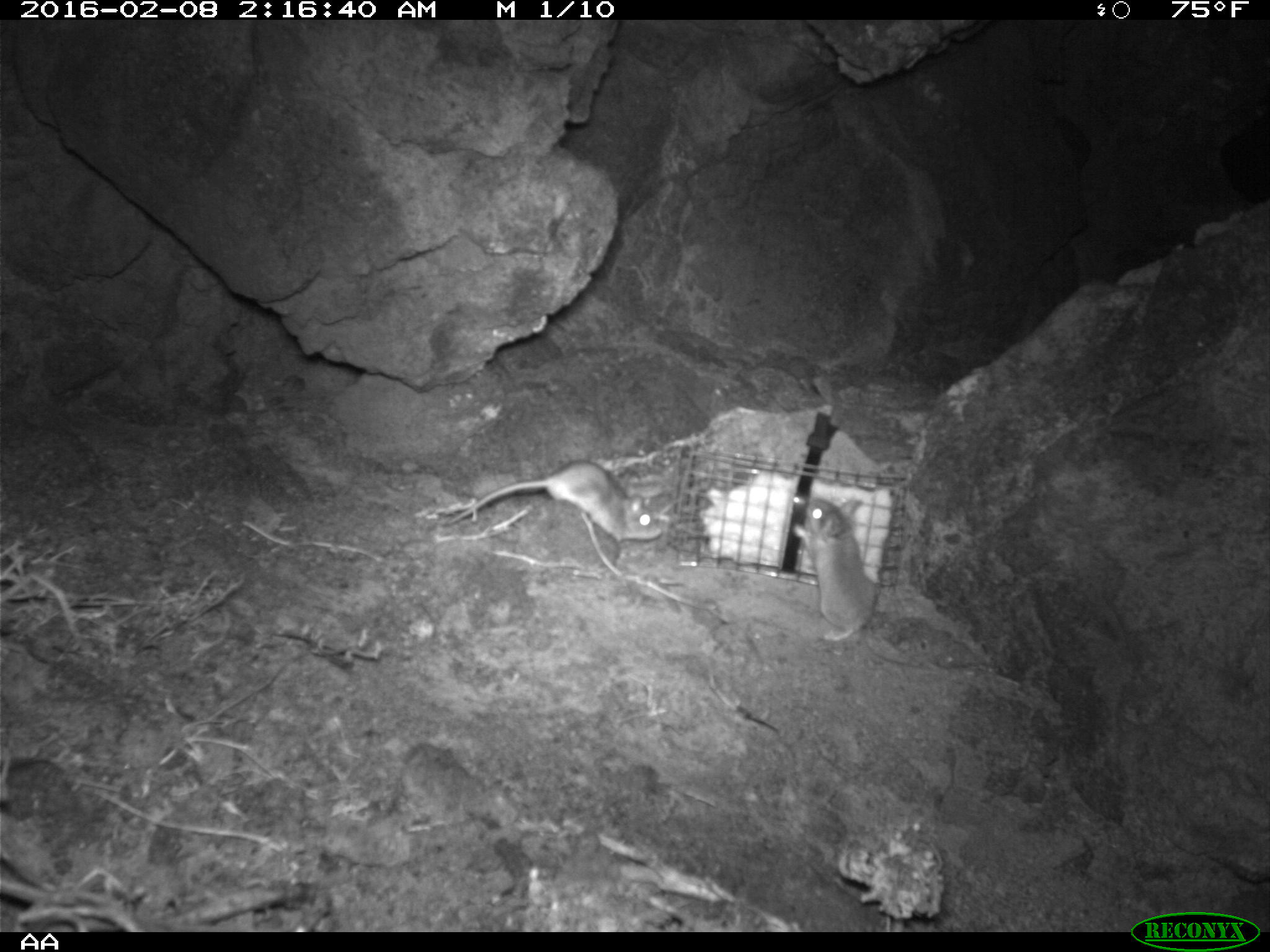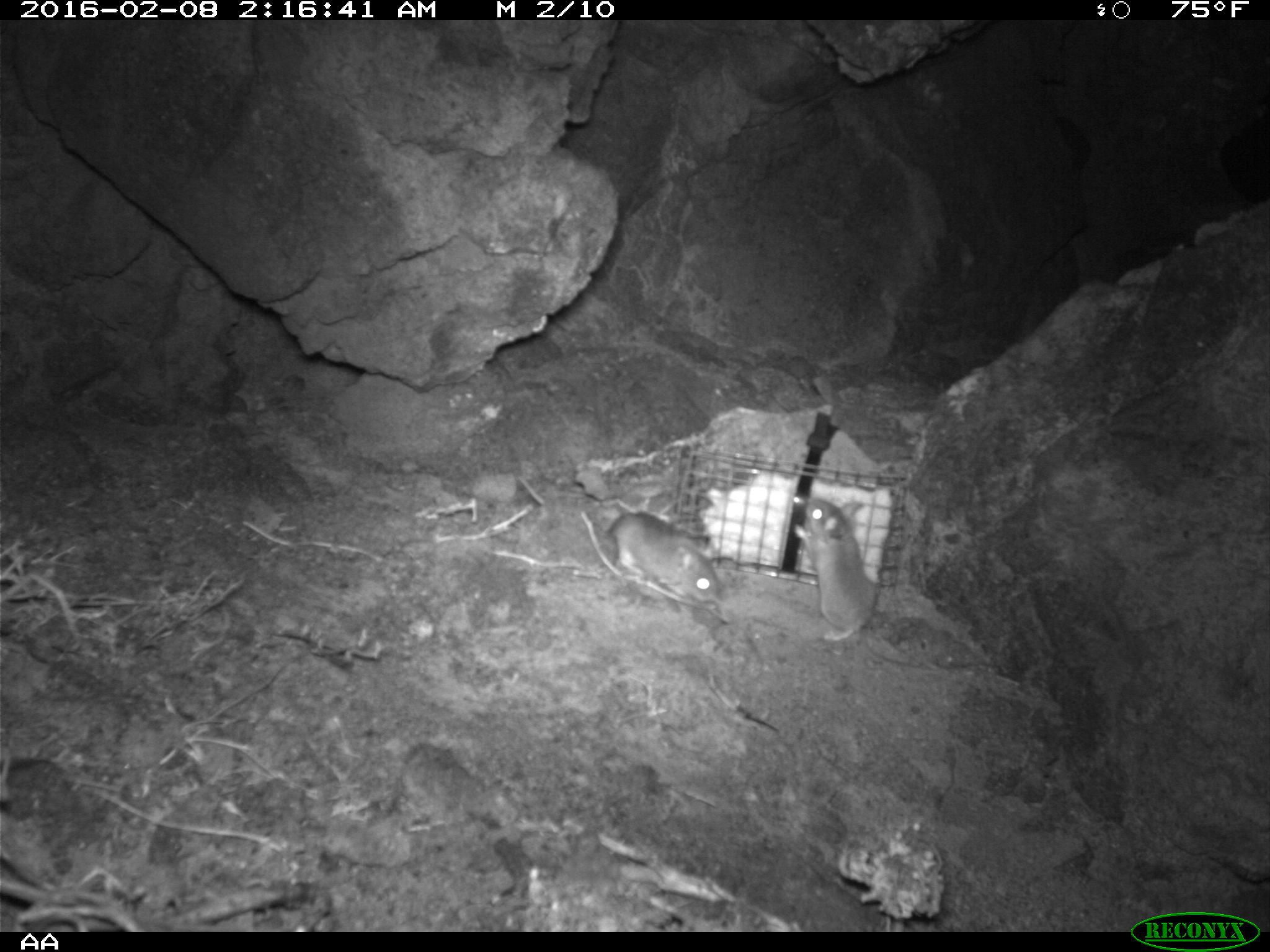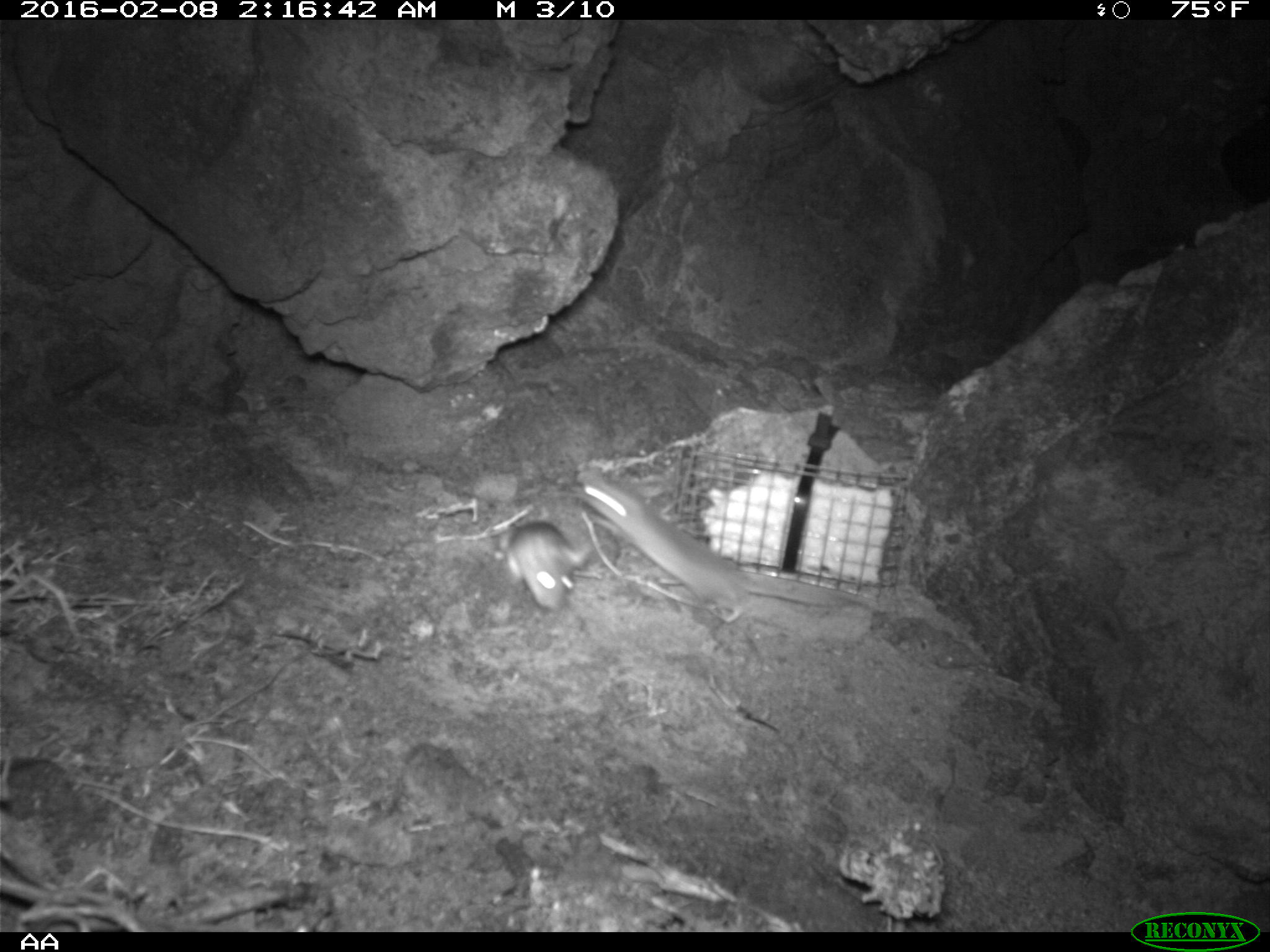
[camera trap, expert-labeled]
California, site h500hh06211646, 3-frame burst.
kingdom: Animalia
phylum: Chordata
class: Mammalia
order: Rodentia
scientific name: Rodentia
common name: rodent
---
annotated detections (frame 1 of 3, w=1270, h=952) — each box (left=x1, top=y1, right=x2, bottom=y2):
rodent: (left=793, top=496, right=933, bottom=672); (left=446, top=459, right=663, bottom=566)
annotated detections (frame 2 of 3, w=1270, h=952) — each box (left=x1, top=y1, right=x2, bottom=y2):
rodent: (left=793, top=496, right=933, bottom=666); (left=608, top=509, right=721, bottom=601)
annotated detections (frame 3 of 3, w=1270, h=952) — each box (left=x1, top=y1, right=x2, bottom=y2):
rodent: (left=569, top=467, right=863, bottom=624); (left=500, top=516, right=587, bottom=611)